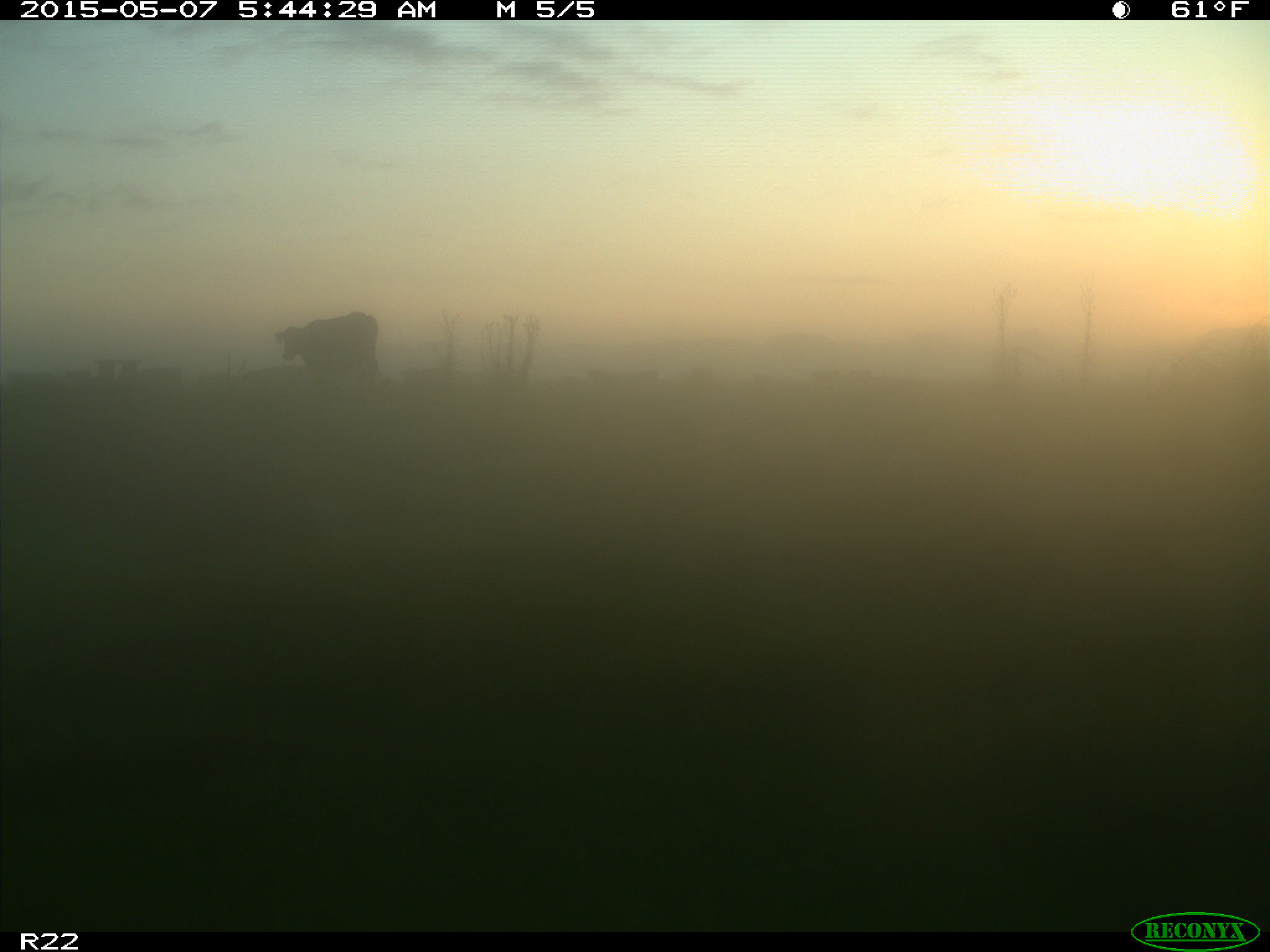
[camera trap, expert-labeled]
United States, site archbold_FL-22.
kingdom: Animalia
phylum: Chordata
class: Mammalia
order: Artiodactyla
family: Bovidae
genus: Bos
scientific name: Bos taurus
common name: domestic cow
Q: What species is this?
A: Bos taurus (domestic cow).